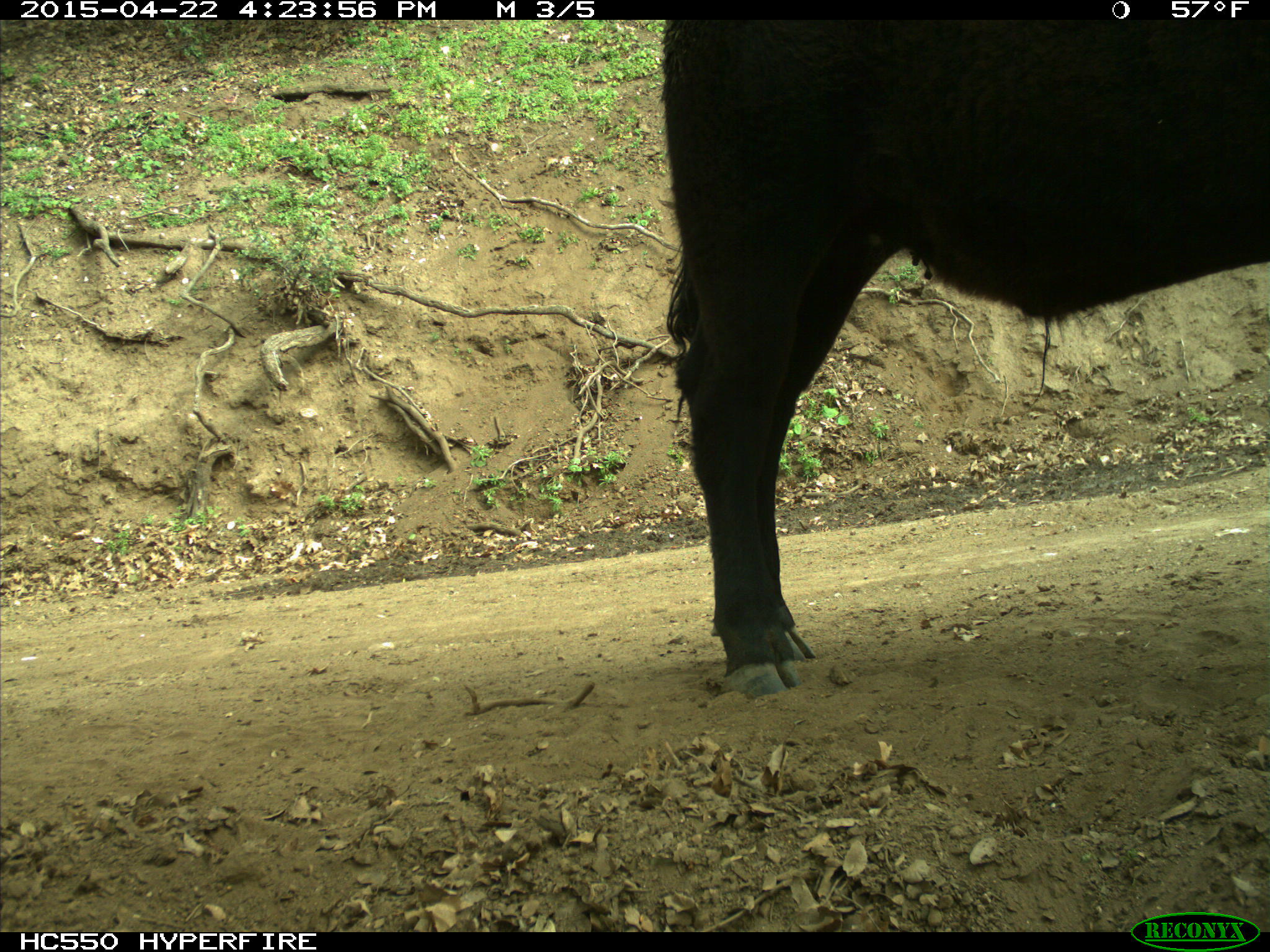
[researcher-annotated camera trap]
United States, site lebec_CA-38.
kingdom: Animalia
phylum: Chordata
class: Mammalia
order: Artiodactyla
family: Bovidae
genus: Bos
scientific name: Bos taurus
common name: domestic cow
Bos taurus (domestic cow).